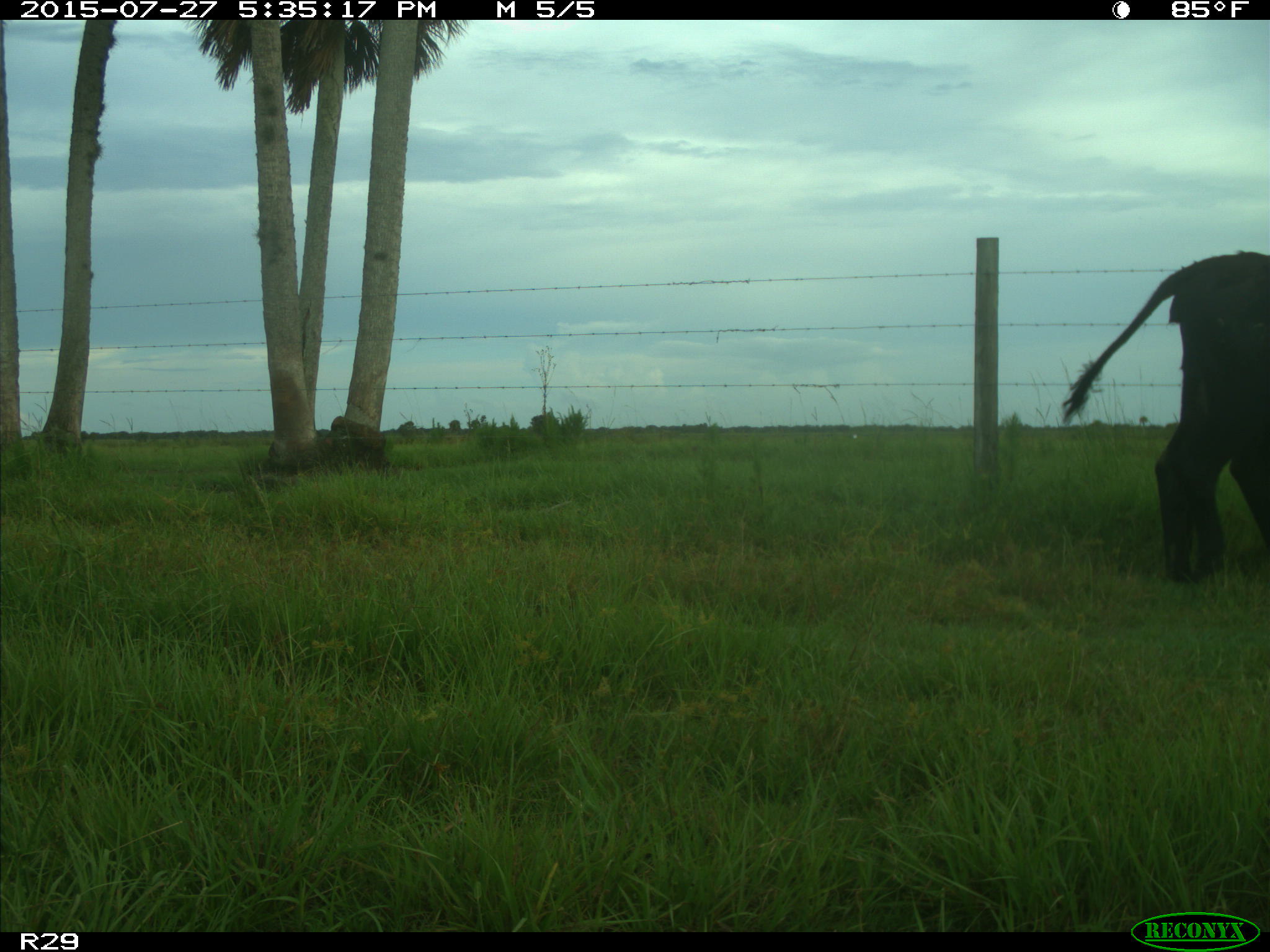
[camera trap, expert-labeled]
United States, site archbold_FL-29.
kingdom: Animalia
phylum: Chordata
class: Mammalia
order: Artiodactyla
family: Bovidae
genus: Bos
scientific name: Bos taurus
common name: domestic cow